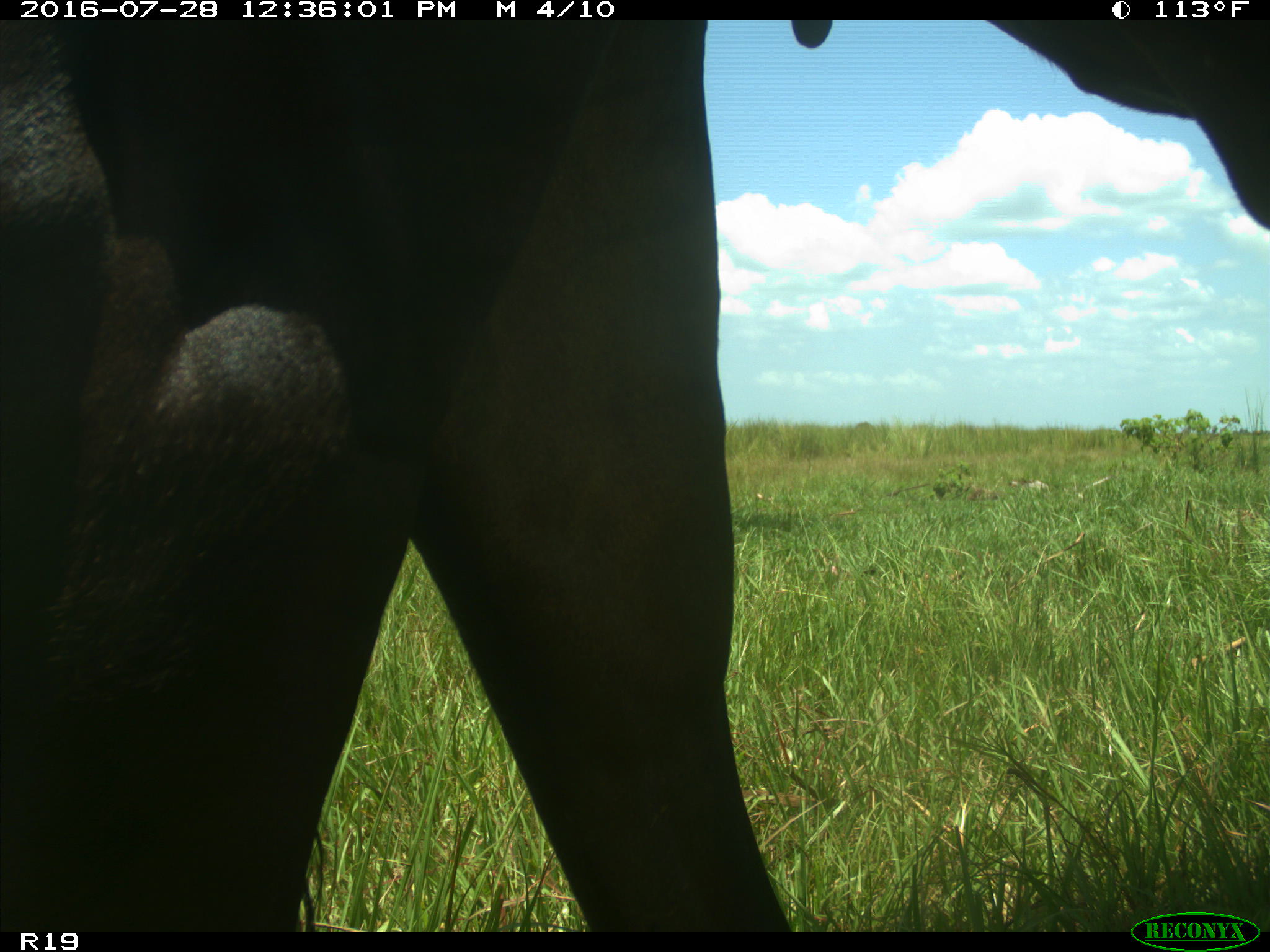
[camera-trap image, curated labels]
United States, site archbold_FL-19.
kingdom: Animalia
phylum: Chordata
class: Mammalia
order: Artiodactyla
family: Bovidae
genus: Bos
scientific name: Bos taurus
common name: domestic cow